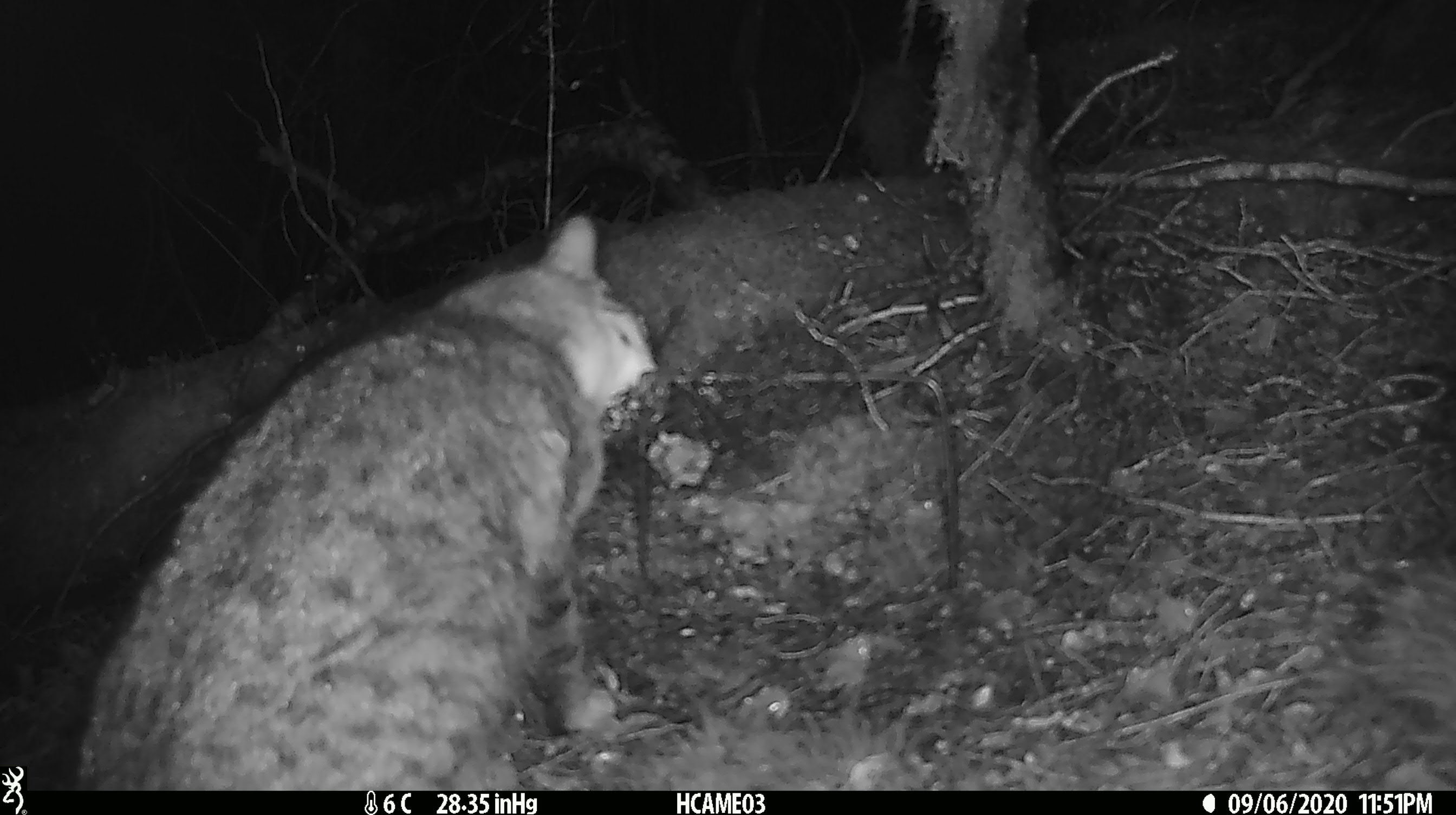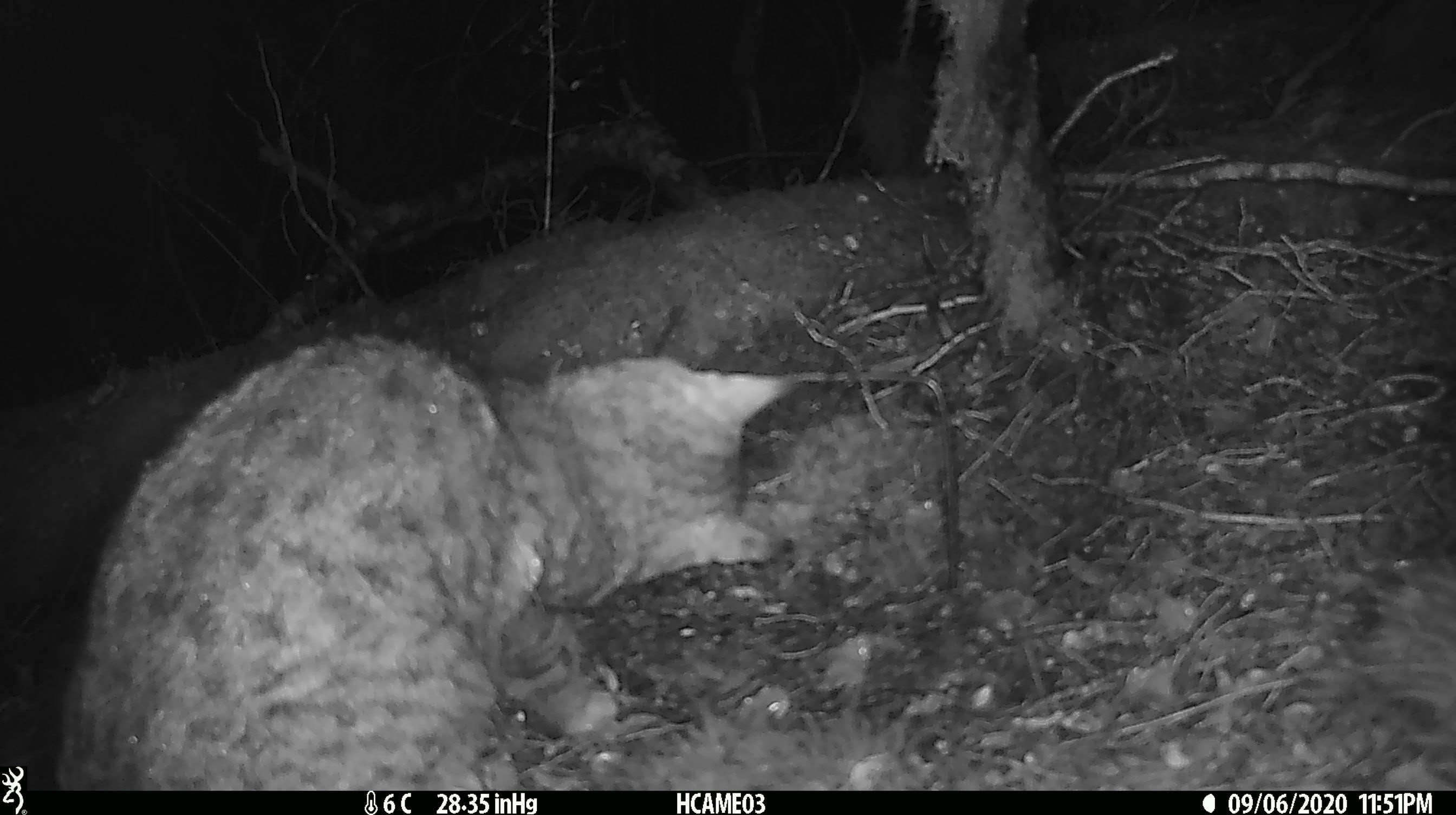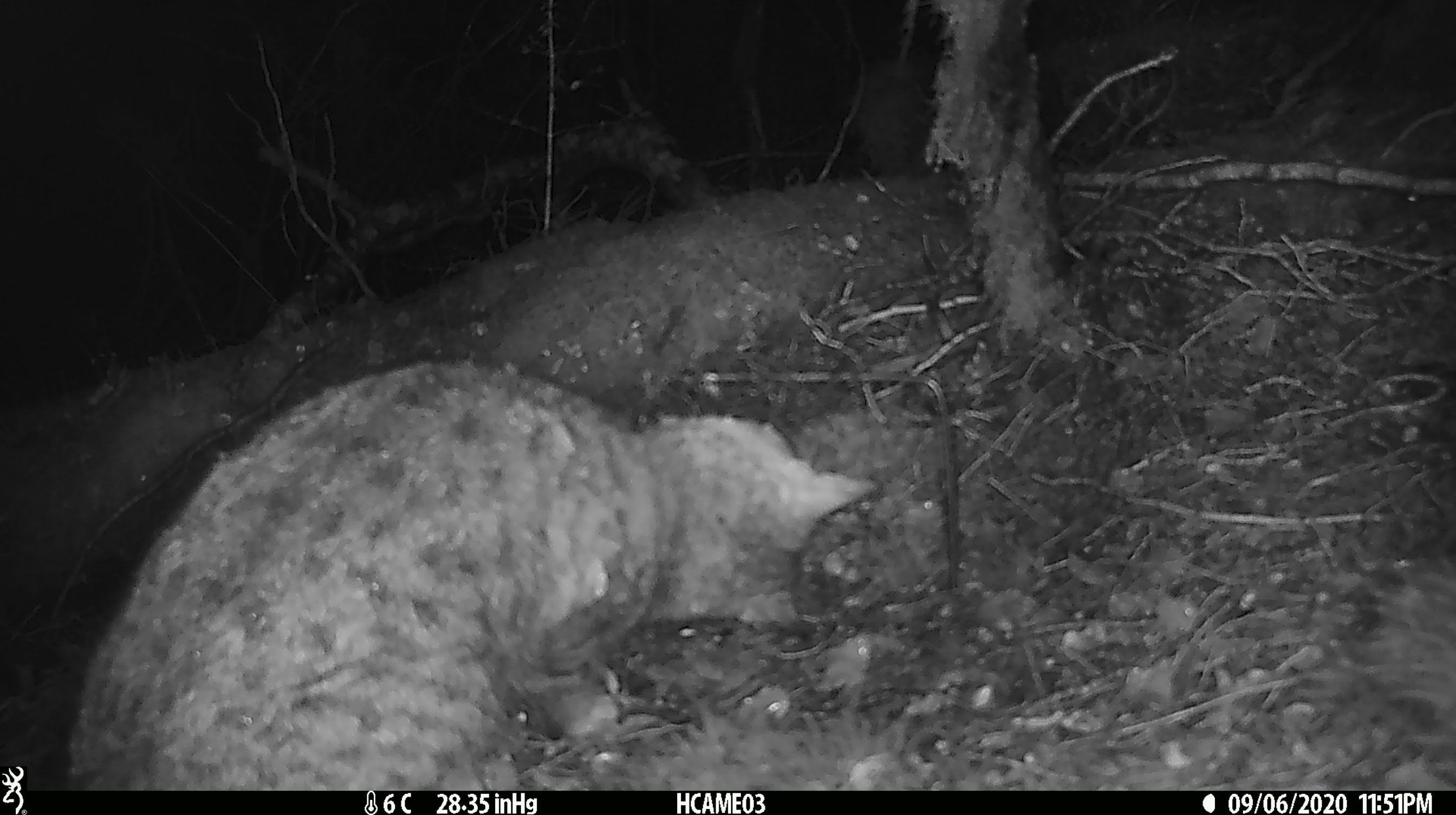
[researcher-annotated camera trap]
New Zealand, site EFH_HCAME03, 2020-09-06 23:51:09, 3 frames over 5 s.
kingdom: Animalia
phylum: Chordata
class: Mammalia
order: Carnivora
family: Felidae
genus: Felis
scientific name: Felis catus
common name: domestic cat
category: cat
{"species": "cat (domestic cat) (Felis catus)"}